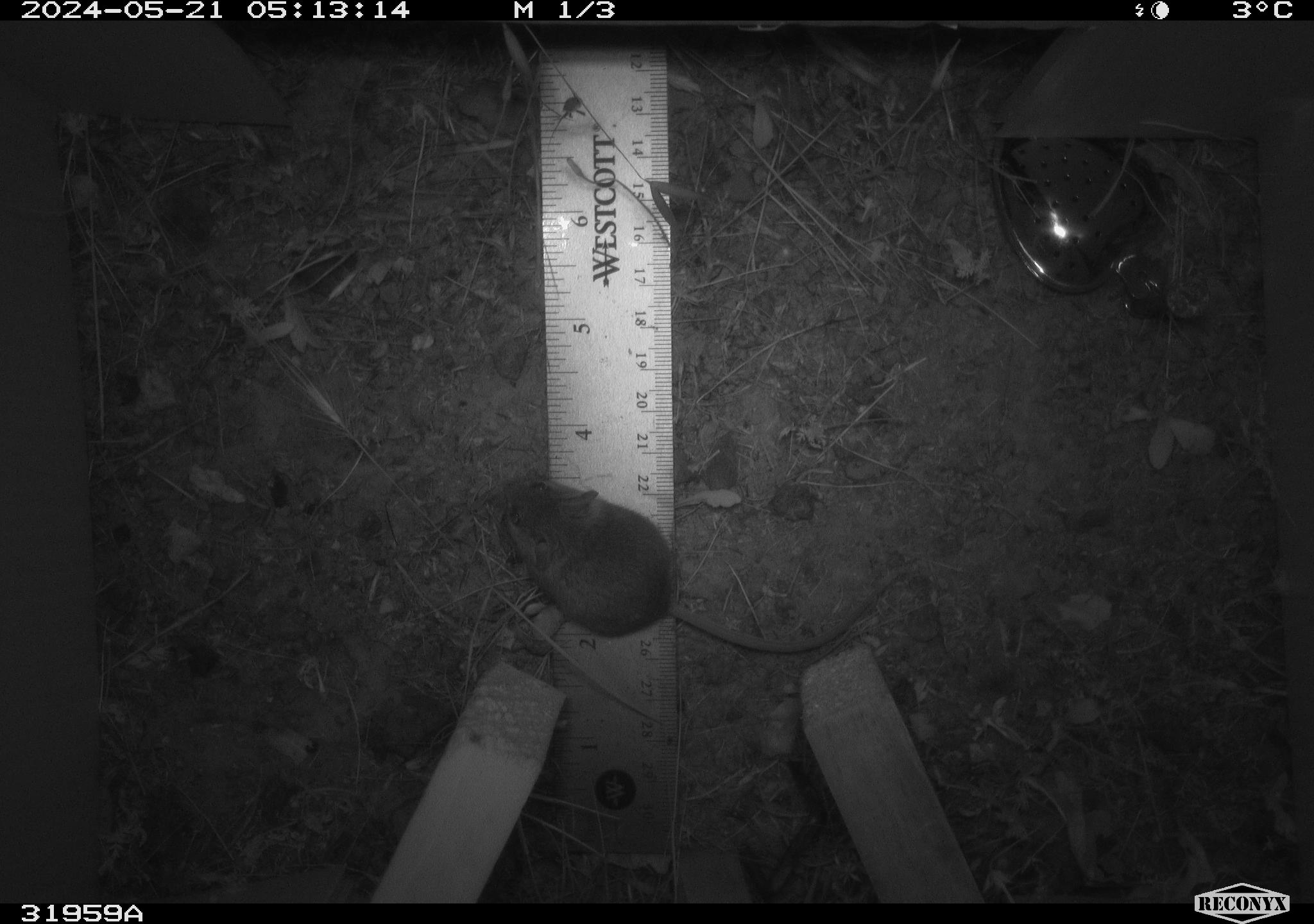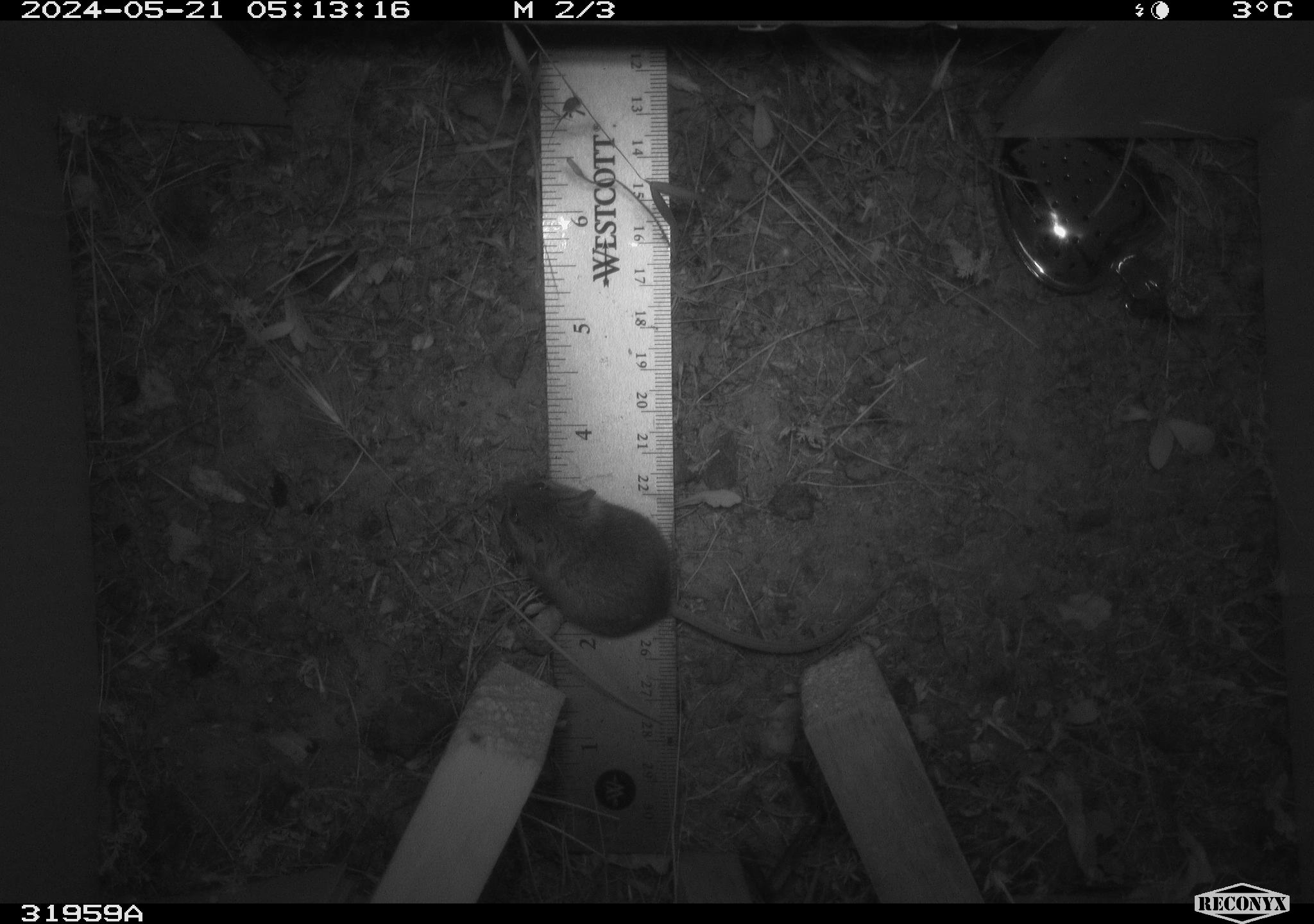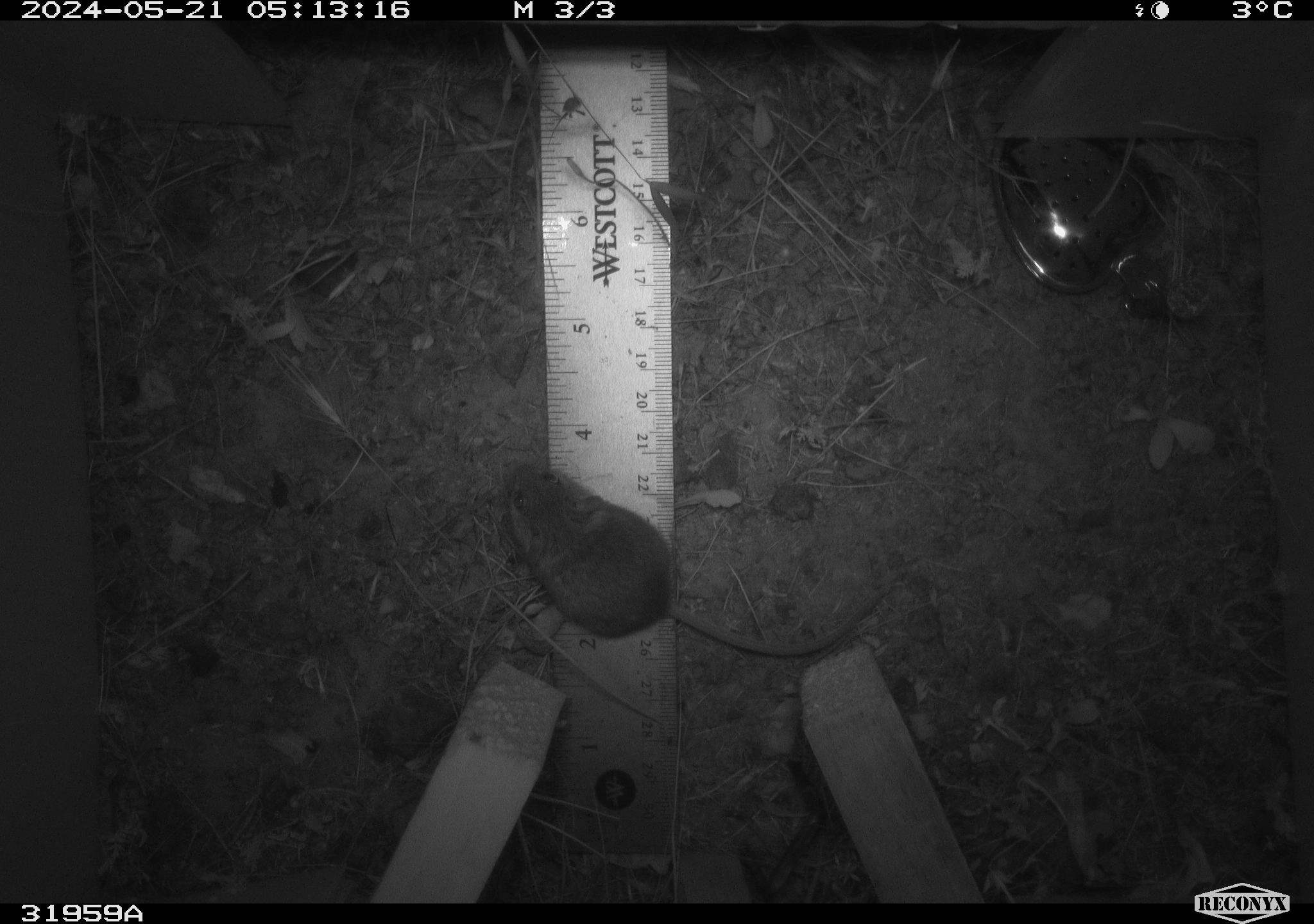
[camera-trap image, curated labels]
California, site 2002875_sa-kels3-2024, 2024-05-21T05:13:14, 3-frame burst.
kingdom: Animalia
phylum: Chordata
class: Mammalia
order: Rodentia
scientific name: Rodentia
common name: rodent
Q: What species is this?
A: Rodent (Rodentia).